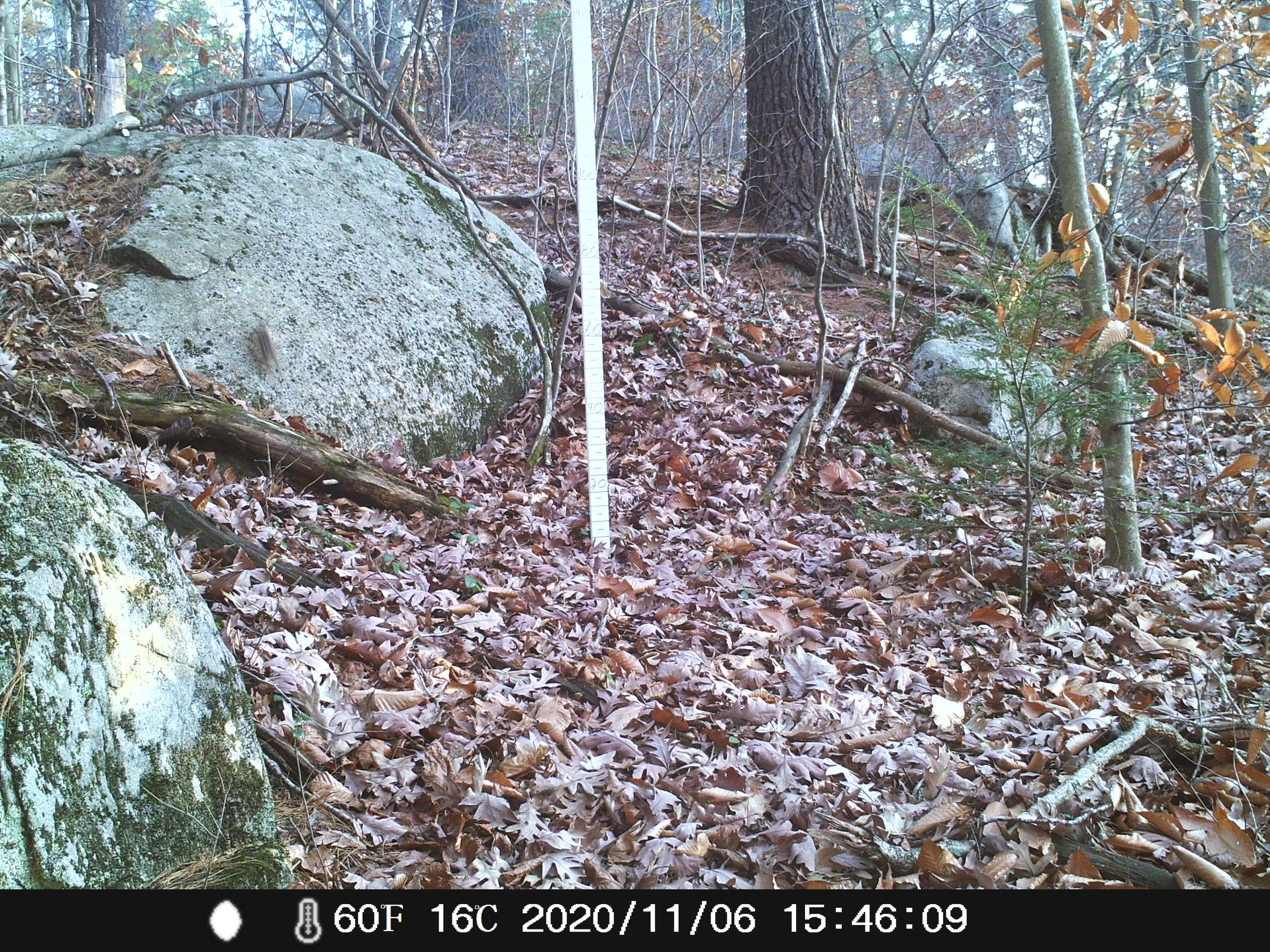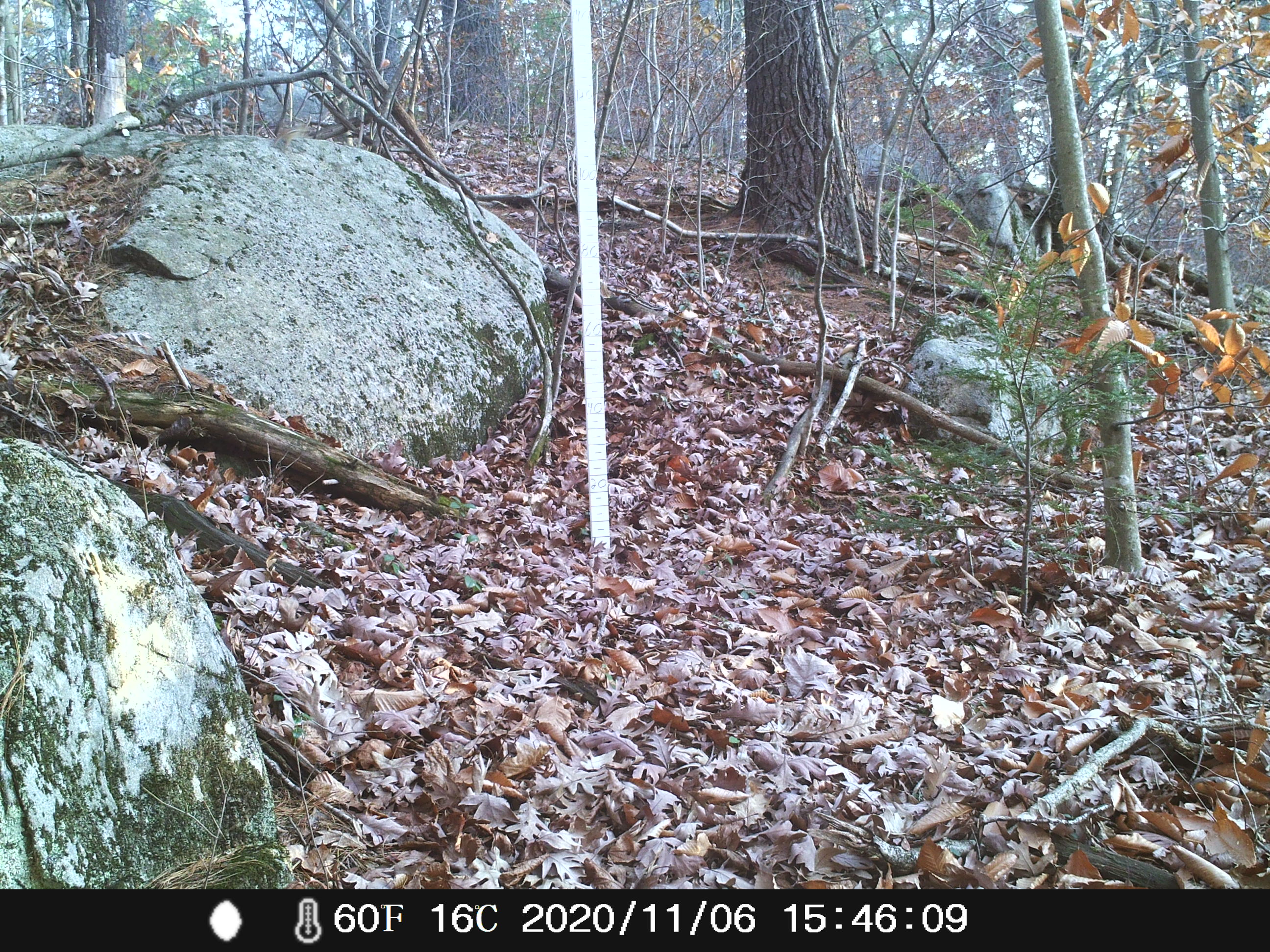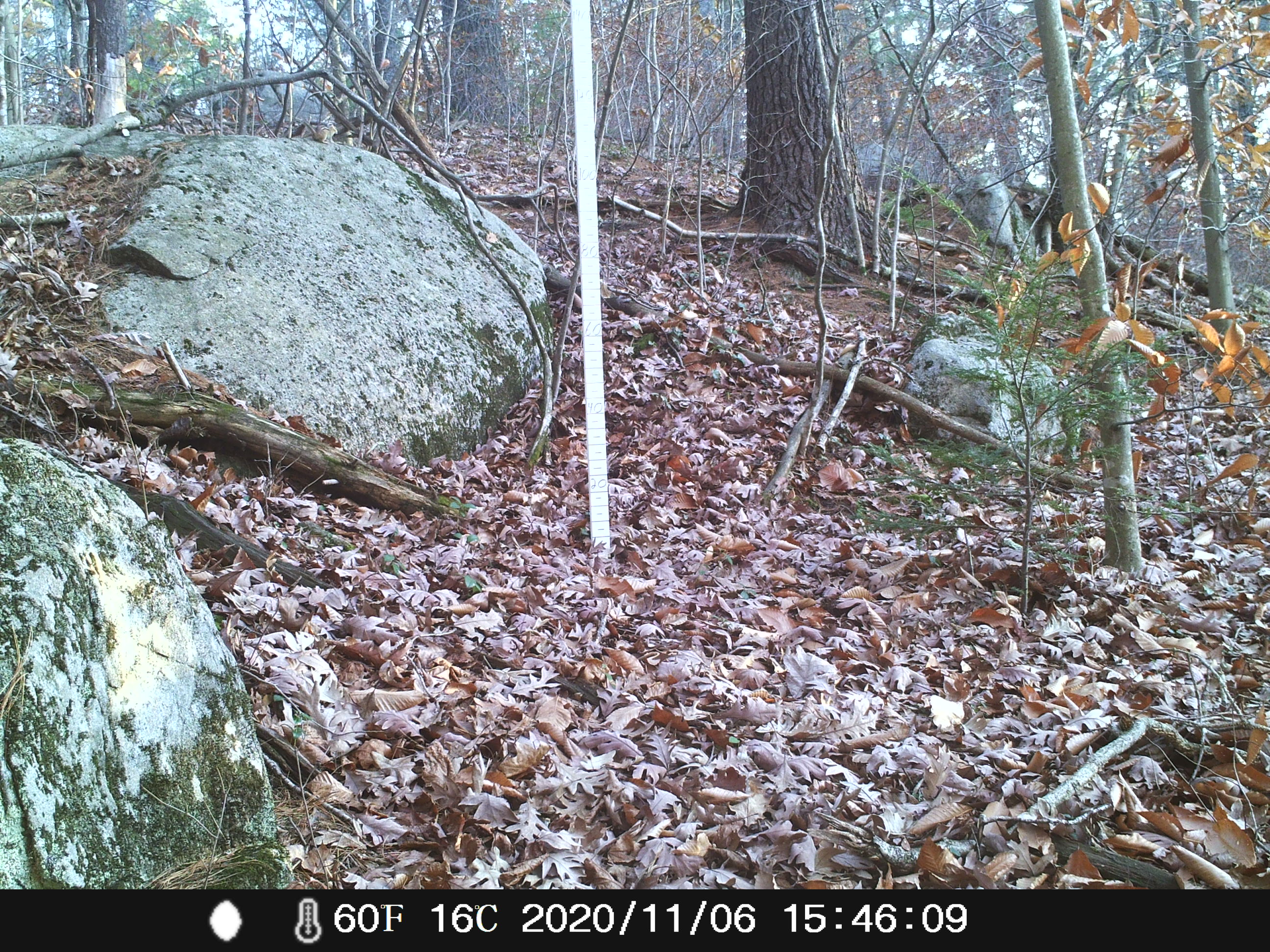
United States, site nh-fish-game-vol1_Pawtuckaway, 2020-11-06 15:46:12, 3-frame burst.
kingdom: Animalia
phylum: Chordata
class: Mammalia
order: Rodentia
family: Sciuridae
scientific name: Tamiini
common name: chipmunk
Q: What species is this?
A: Chipmunk (Tamiini).